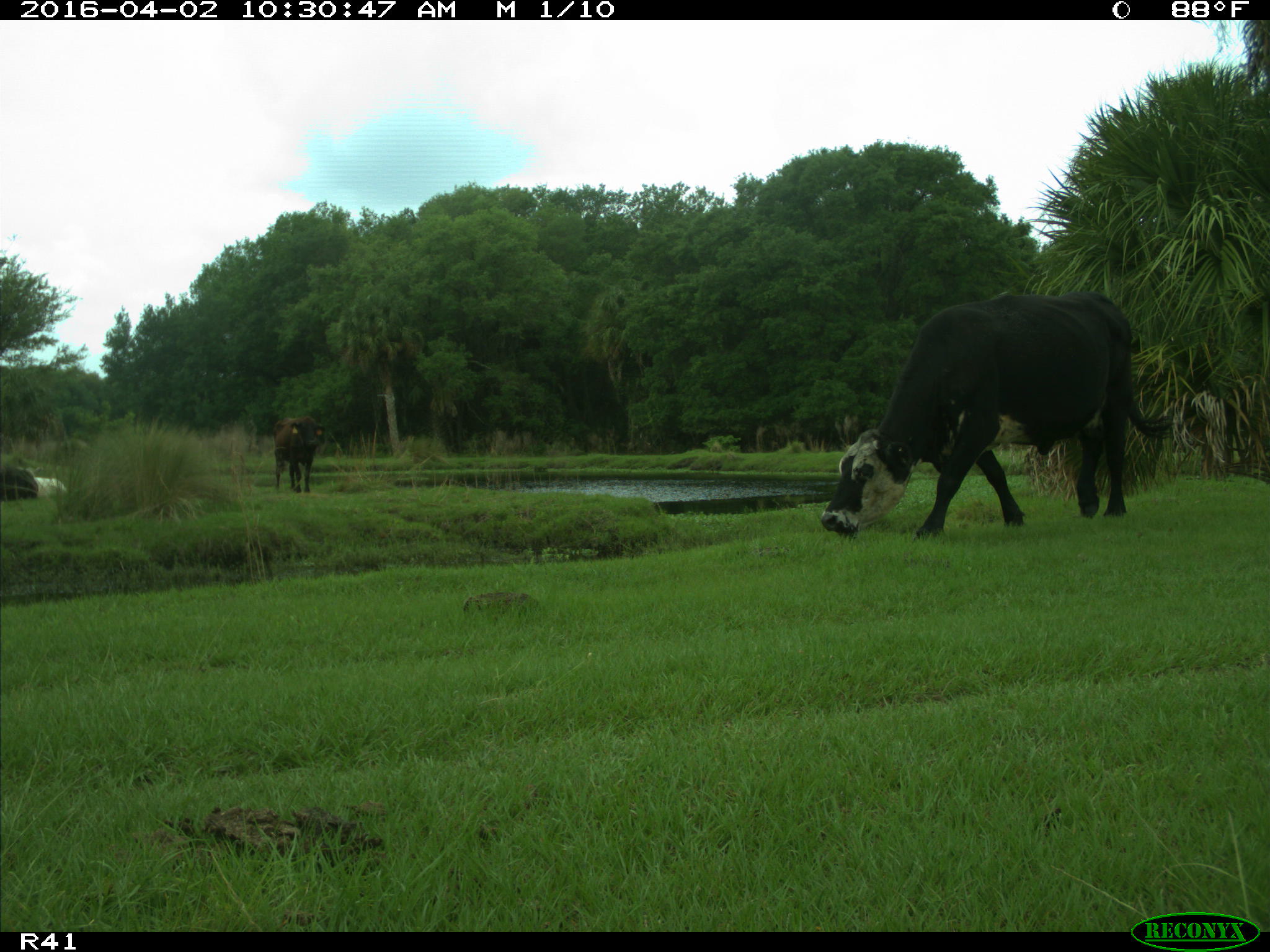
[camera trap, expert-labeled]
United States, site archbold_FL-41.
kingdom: Animalia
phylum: Chordata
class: Mammalia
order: Artiodactyla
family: Bovidae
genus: Bos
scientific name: Bos taurus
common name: domestic cow